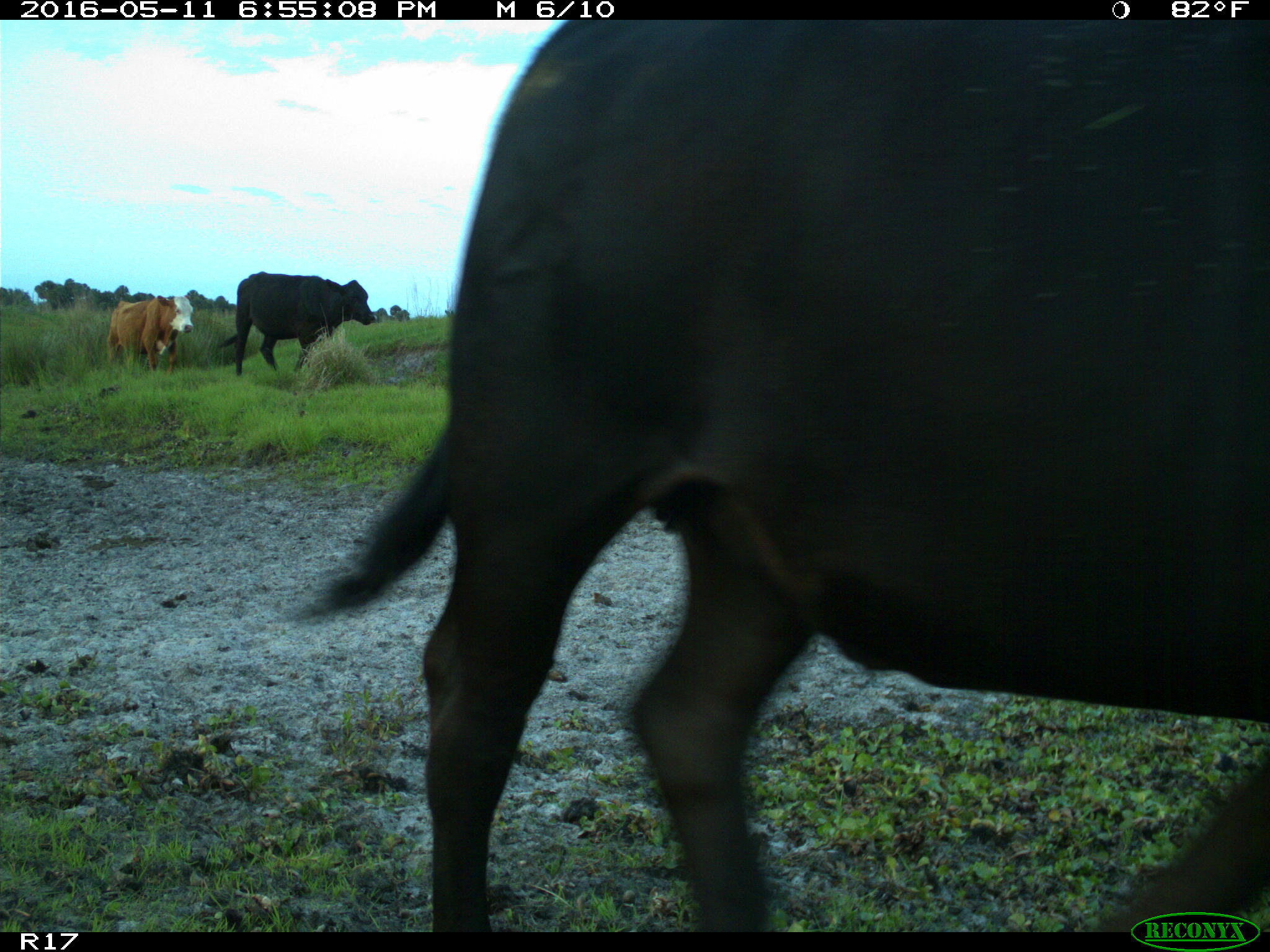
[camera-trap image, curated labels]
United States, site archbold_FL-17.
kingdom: Animalia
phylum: Chordata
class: Mammalia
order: Artiodactyla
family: Bovidae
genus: Bos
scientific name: Bos taurus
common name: domestic cow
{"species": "Bos taurus (domestic cow)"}